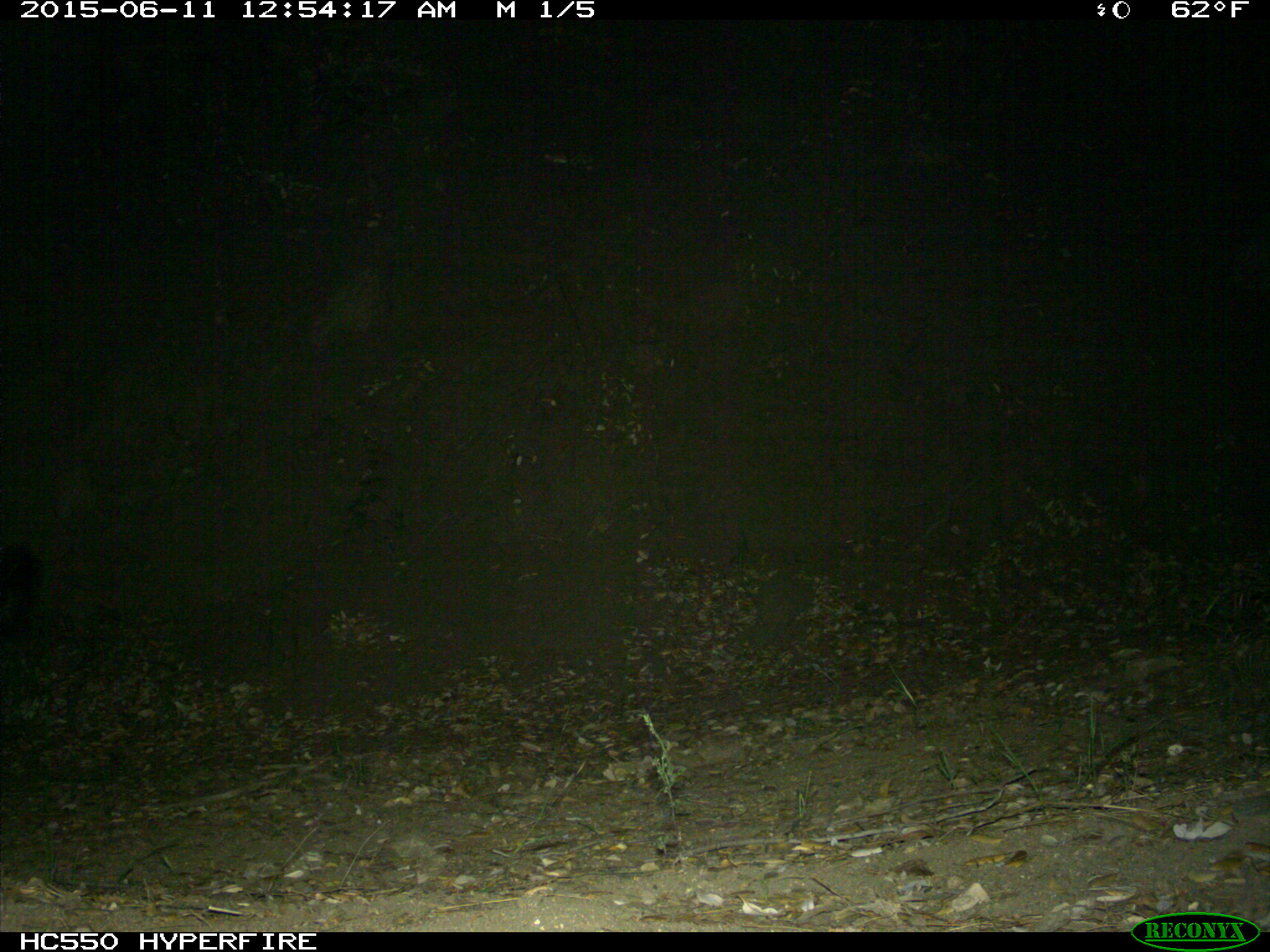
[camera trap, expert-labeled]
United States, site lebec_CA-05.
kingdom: Animalia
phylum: Chordata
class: Mammalia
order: Artiodactyla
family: Suidae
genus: Sus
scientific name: Sus scrofa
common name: wild boar